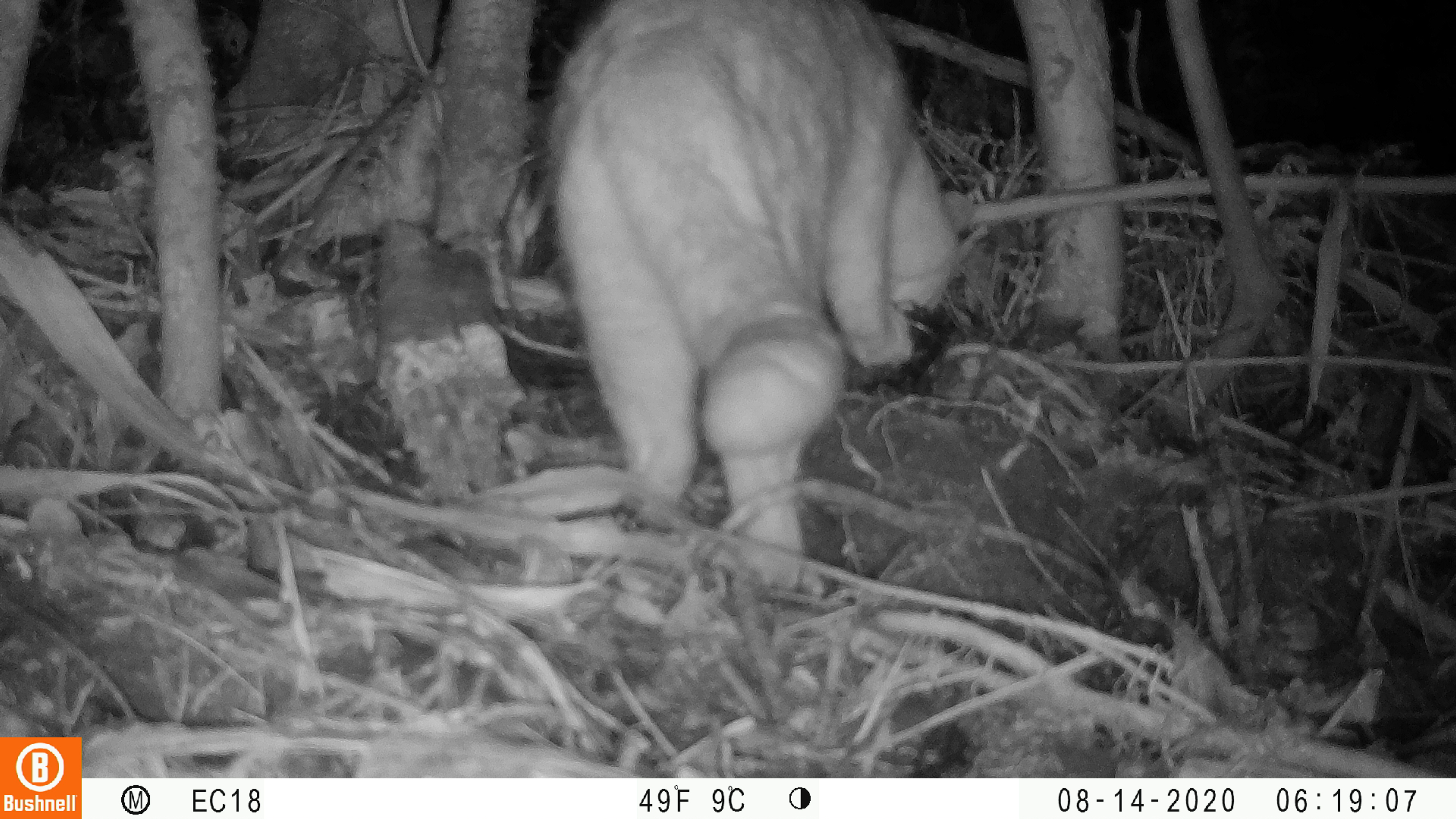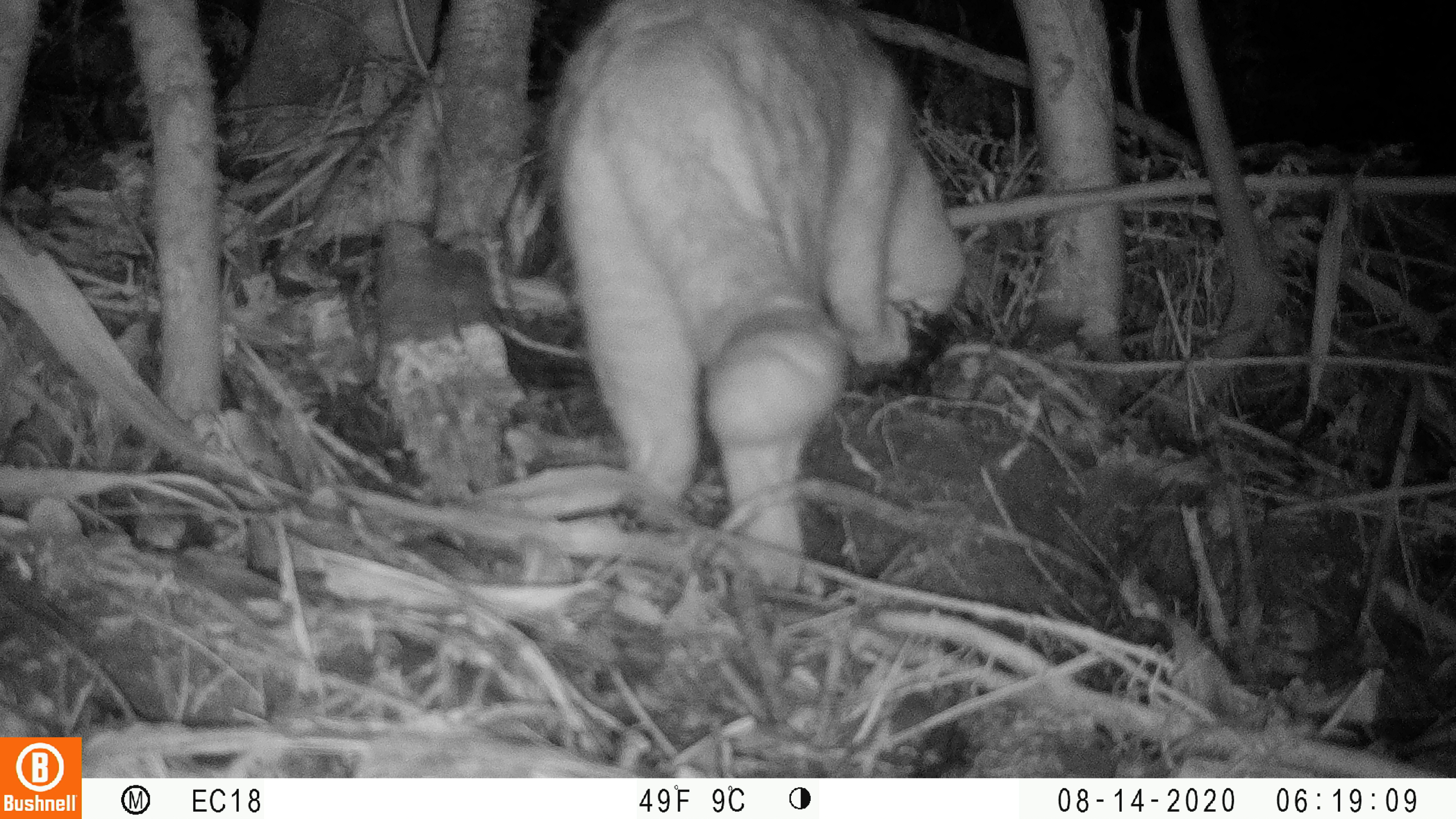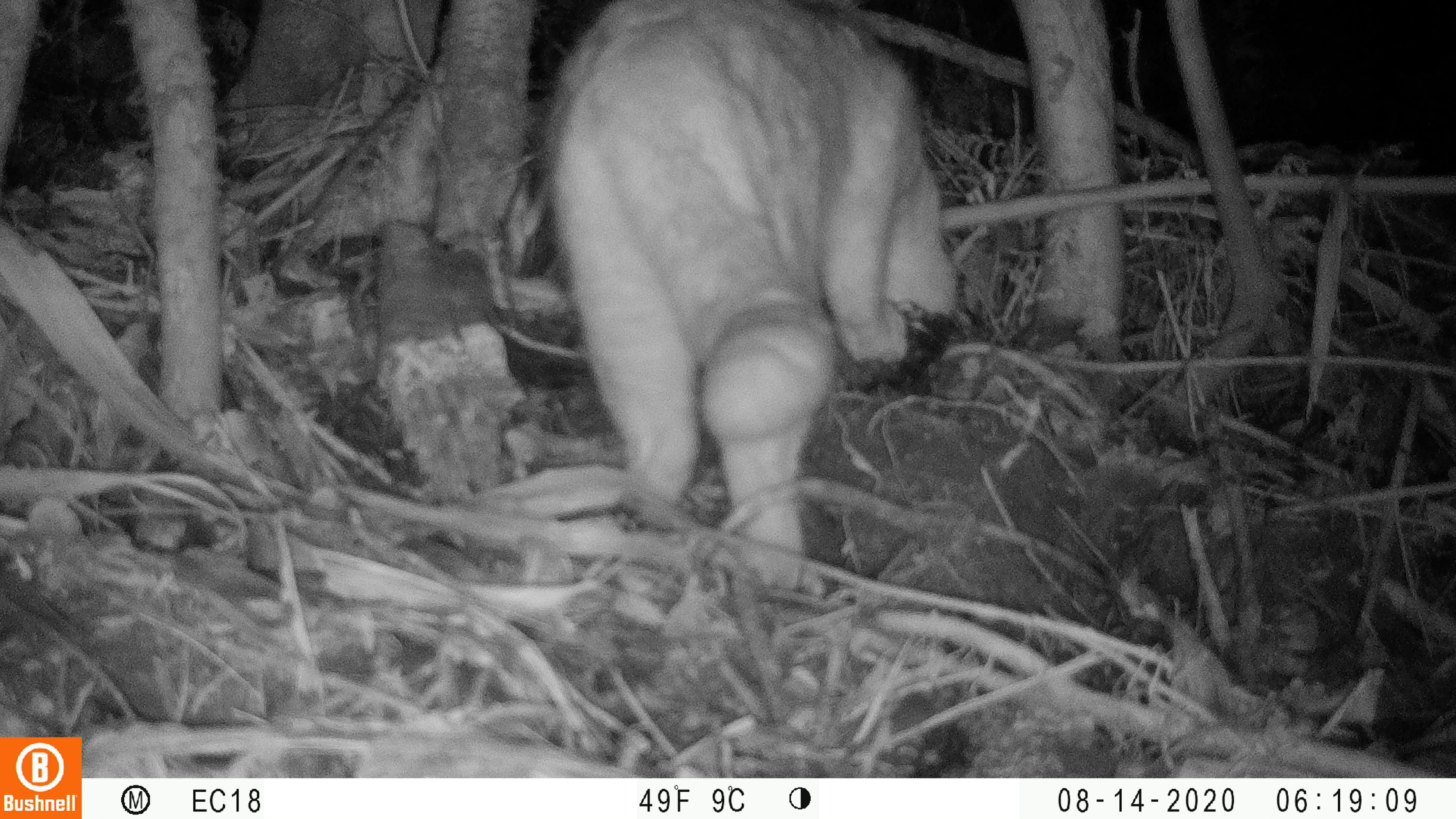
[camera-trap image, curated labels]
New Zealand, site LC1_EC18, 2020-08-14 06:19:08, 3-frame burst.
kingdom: Animalia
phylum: Chordata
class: Mammalia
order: Carnivora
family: Felidae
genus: Felis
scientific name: Felis catus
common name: domestic cat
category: cat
Cat (domestic cat) (Felis catus).